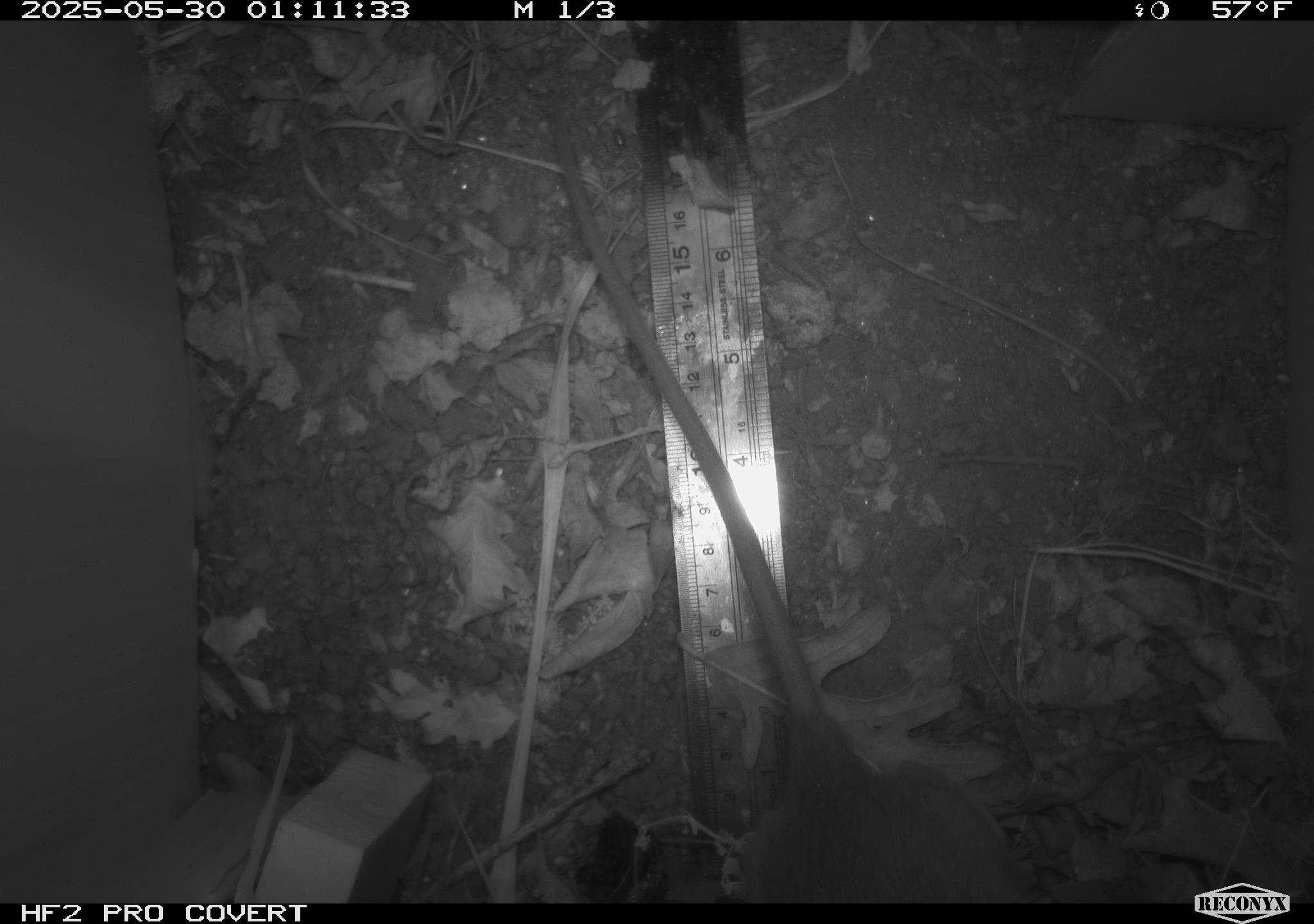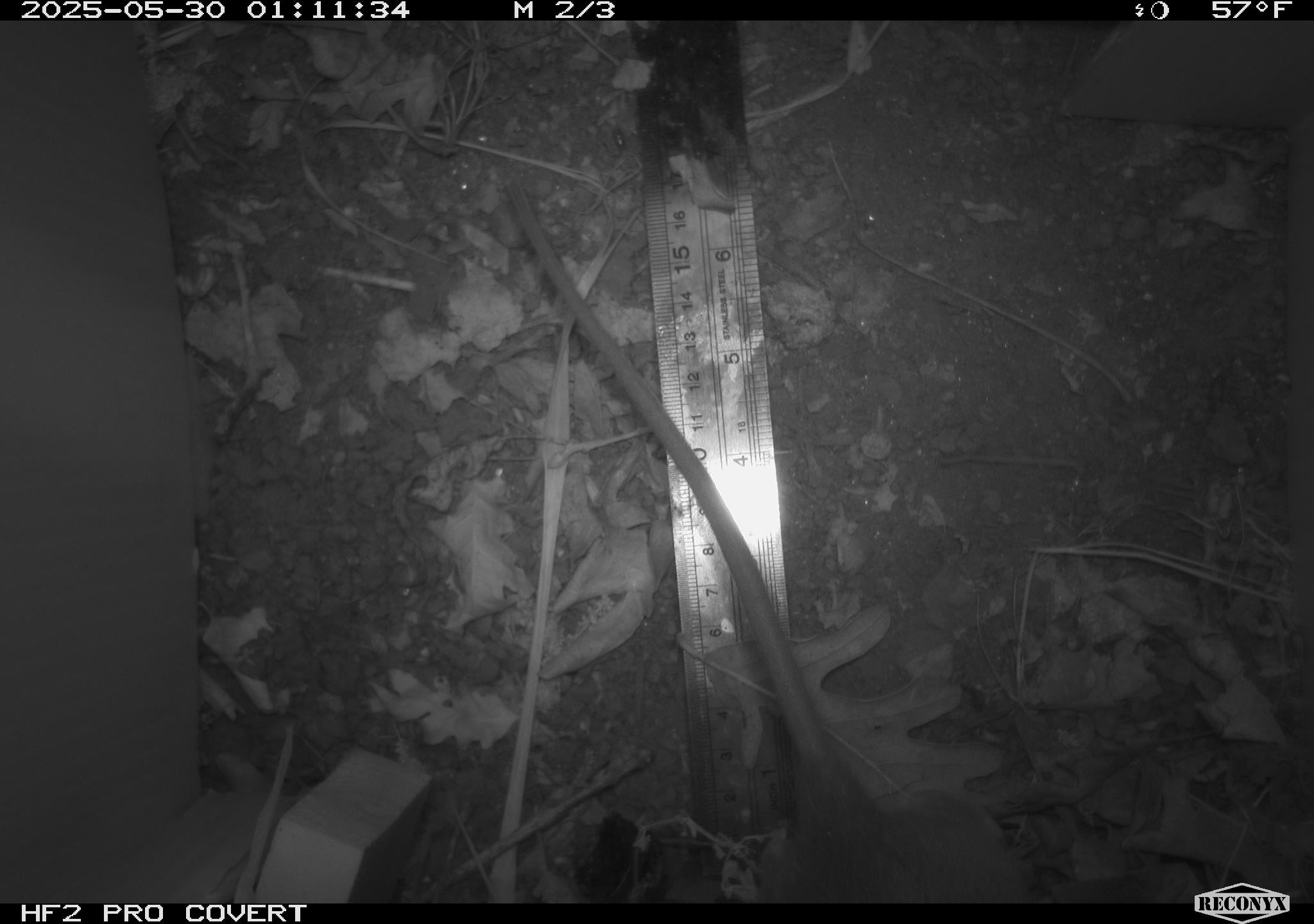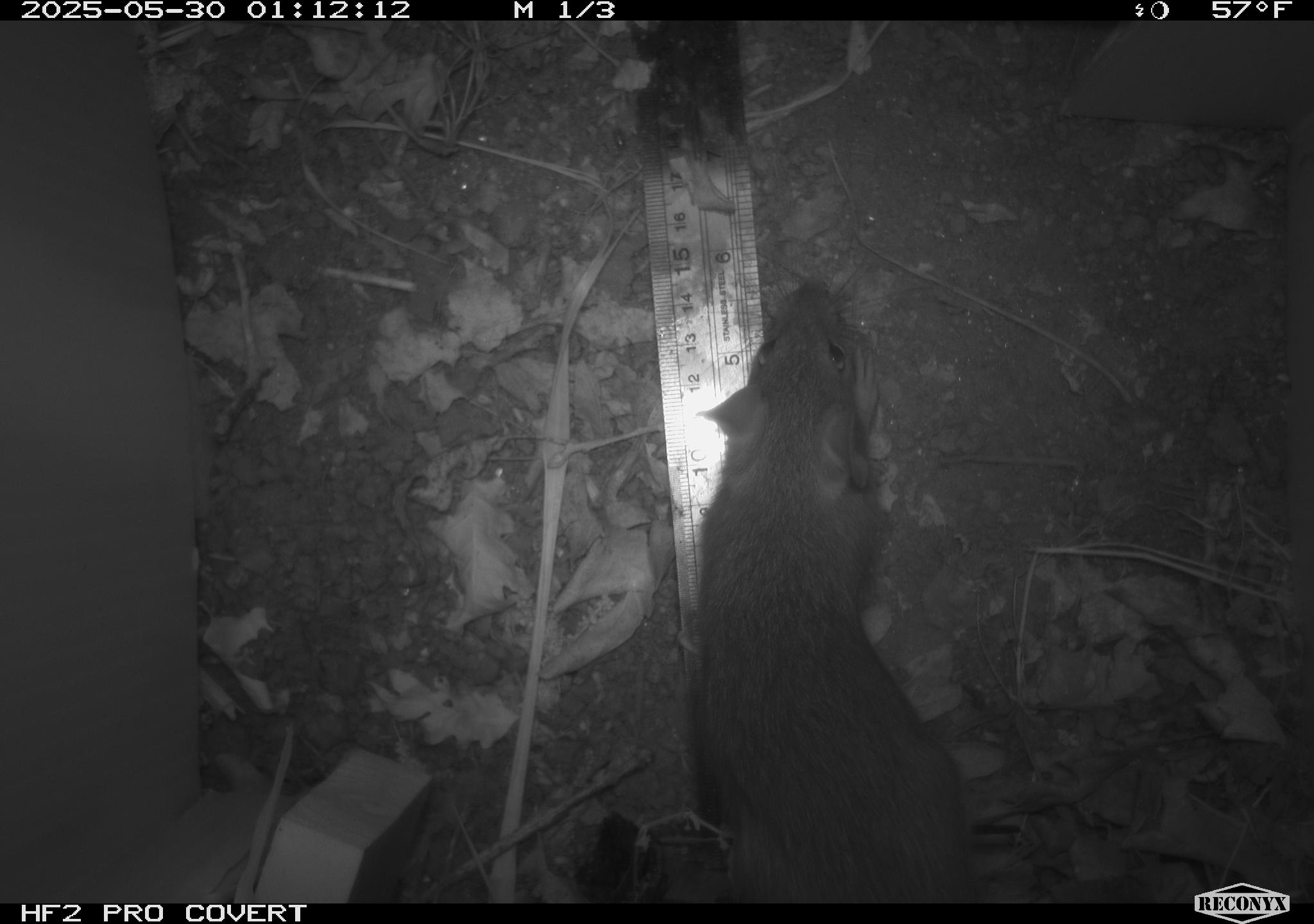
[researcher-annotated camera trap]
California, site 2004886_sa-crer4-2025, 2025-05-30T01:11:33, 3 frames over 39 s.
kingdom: Animalia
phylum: Chordata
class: Mammalia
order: Rodentia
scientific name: Rodentia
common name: rodent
Rodent (Rodentia).